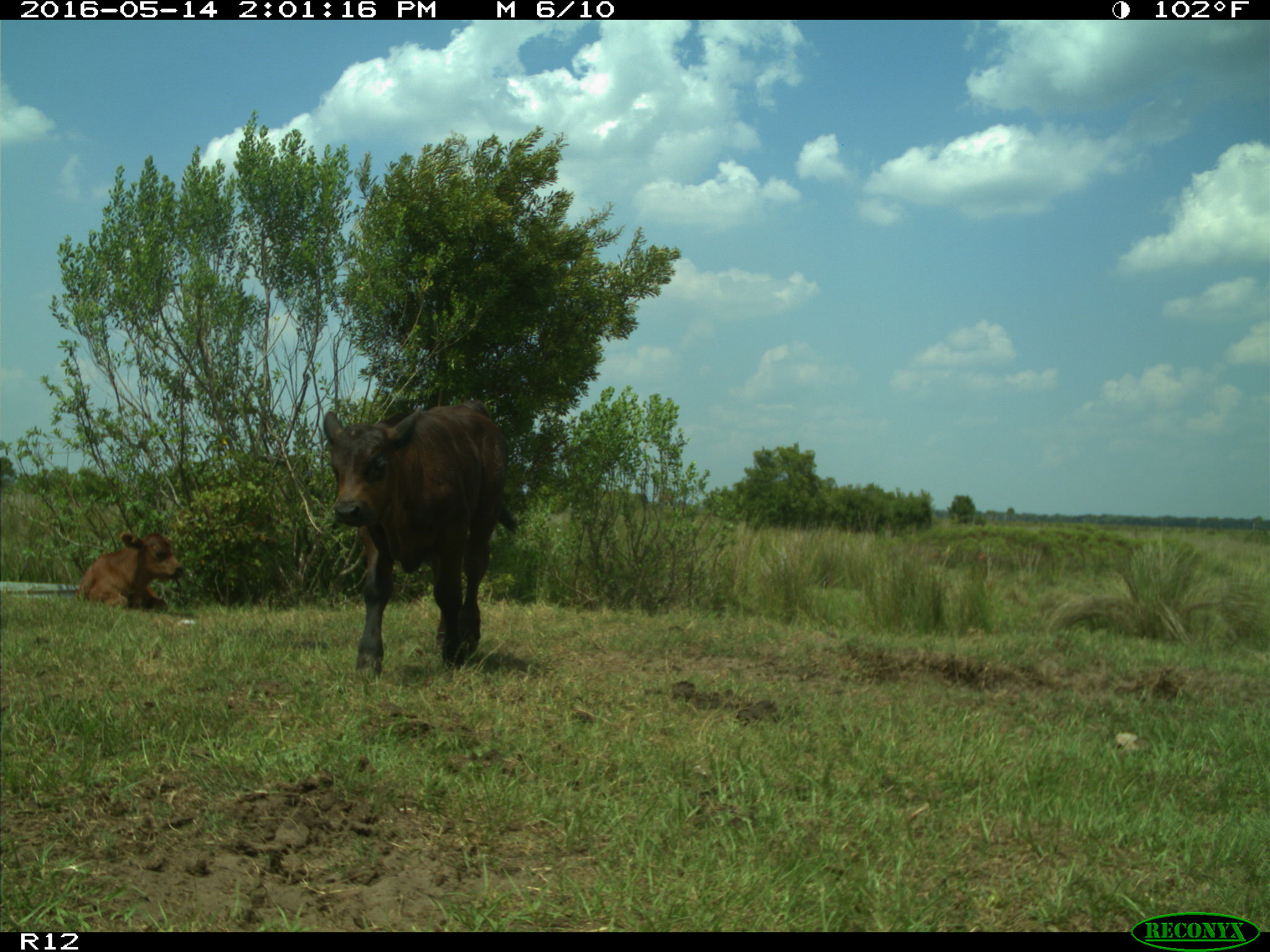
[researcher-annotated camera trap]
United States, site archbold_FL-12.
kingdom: Animalia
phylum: Chordata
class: Mammalia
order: Artiodactyla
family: Bovidae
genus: Bos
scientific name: Bos taurus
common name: domestic cow